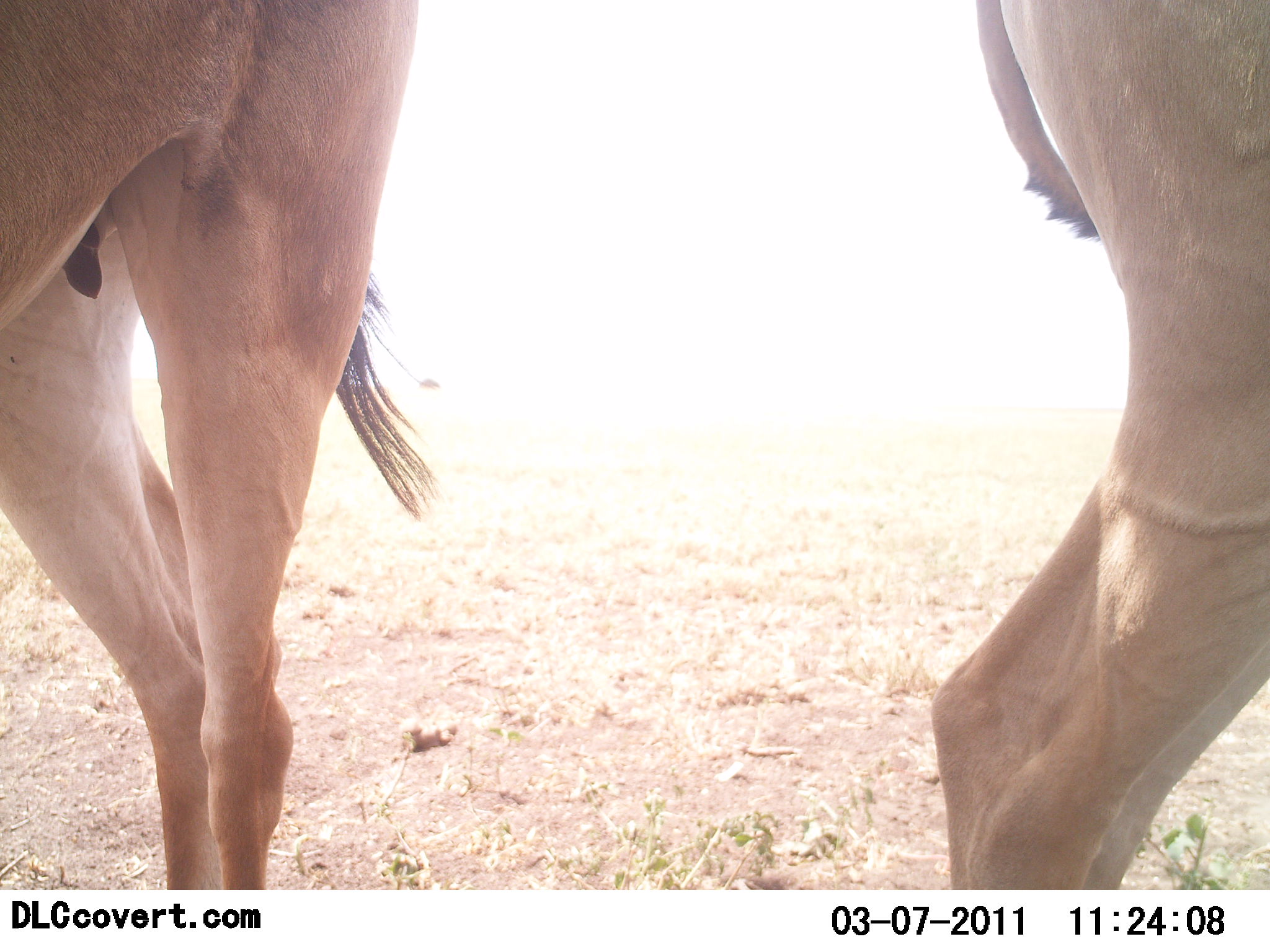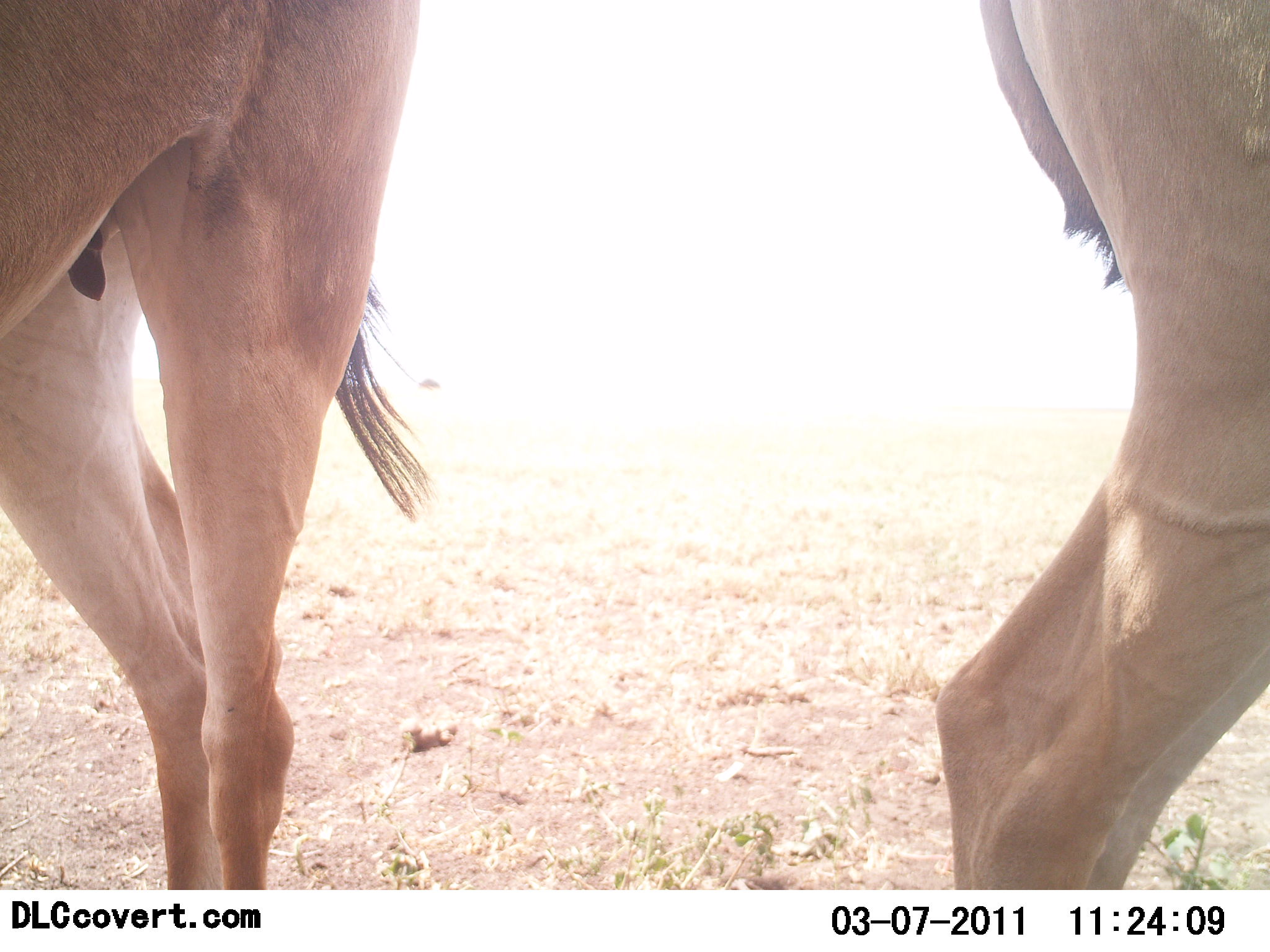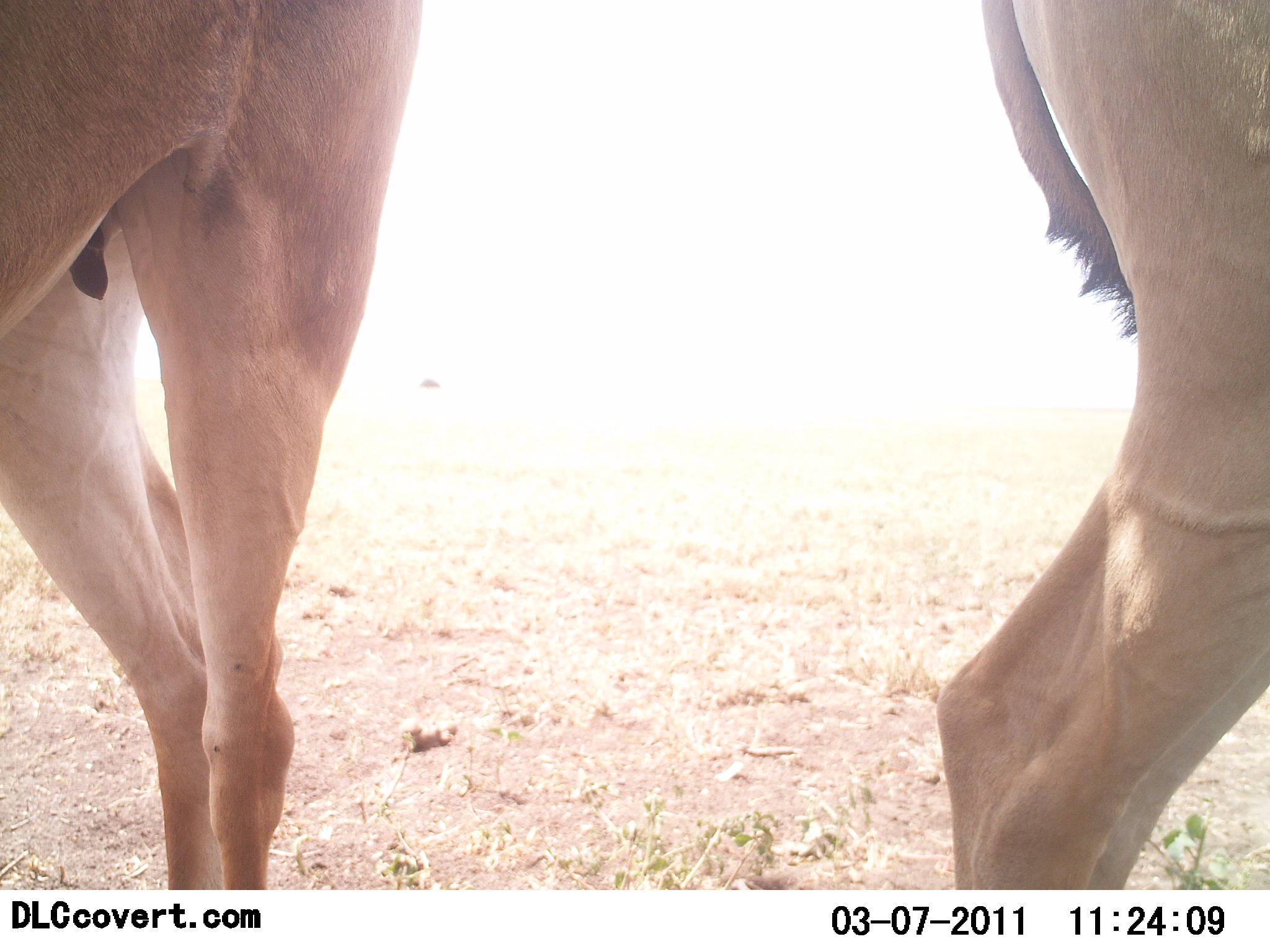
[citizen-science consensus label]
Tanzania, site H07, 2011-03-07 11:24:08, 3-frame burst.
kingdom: Animalia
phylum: Chordata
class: Mammalia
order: Artiodactyla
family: Bovidae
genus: Alcelaphus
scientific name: Alcelaphus buselaphus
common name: hartebeest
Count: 2.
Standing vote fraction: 100%.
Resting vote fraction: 10%.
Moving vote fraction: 0%.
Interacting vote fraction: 0%.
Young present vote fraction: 0%.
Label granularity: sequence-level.